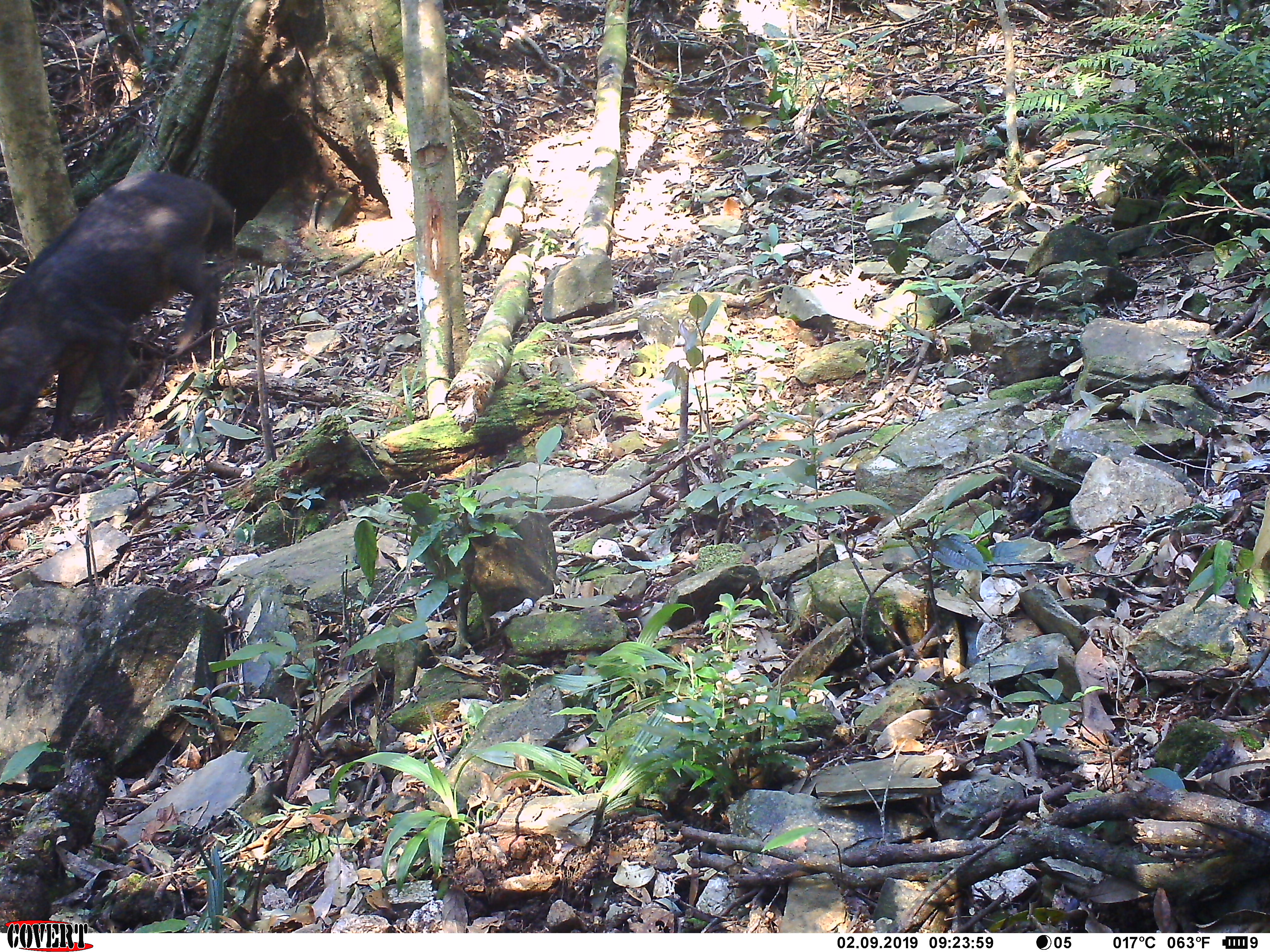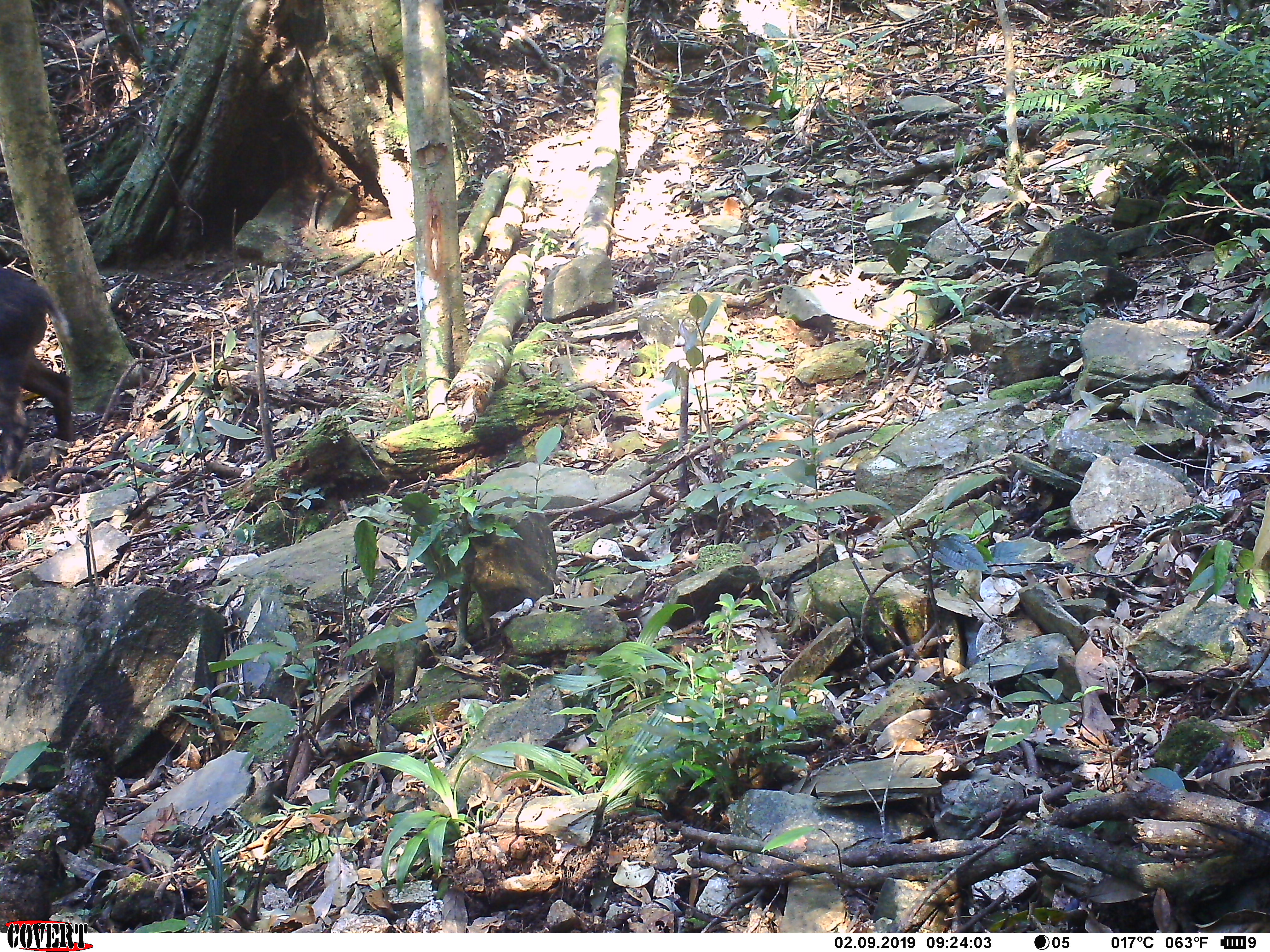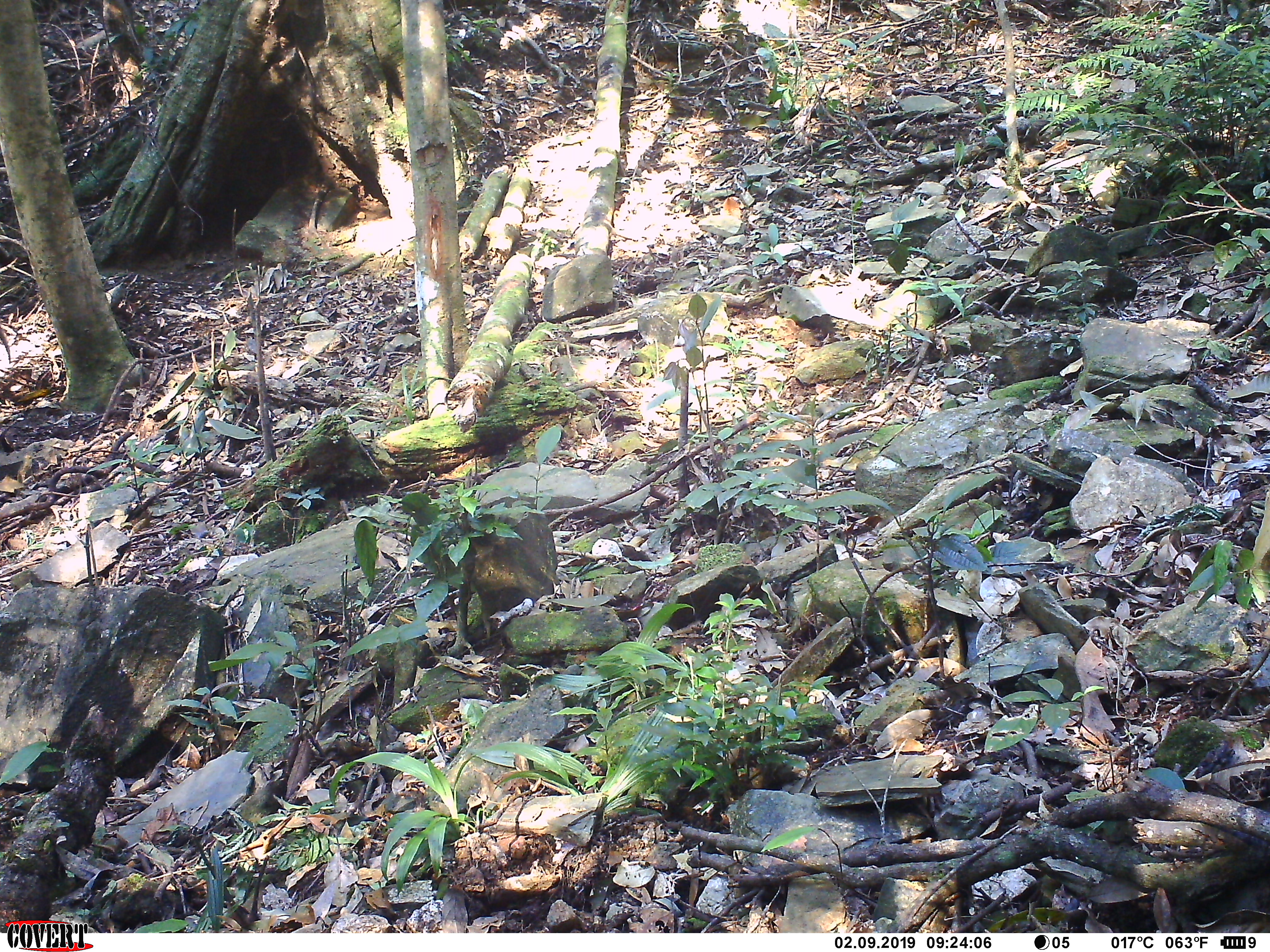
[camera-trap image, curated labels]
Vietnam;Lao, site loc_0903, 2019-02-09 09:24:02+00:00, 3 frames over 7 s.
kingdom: Animalia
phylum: Chordata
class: Mammalia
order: Artiodactyla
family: Suidae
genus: Sus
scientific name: Sus scrofa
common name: eurasian wild pig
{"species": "eurasian wild pig (Sus scrofa)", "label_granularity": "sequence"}